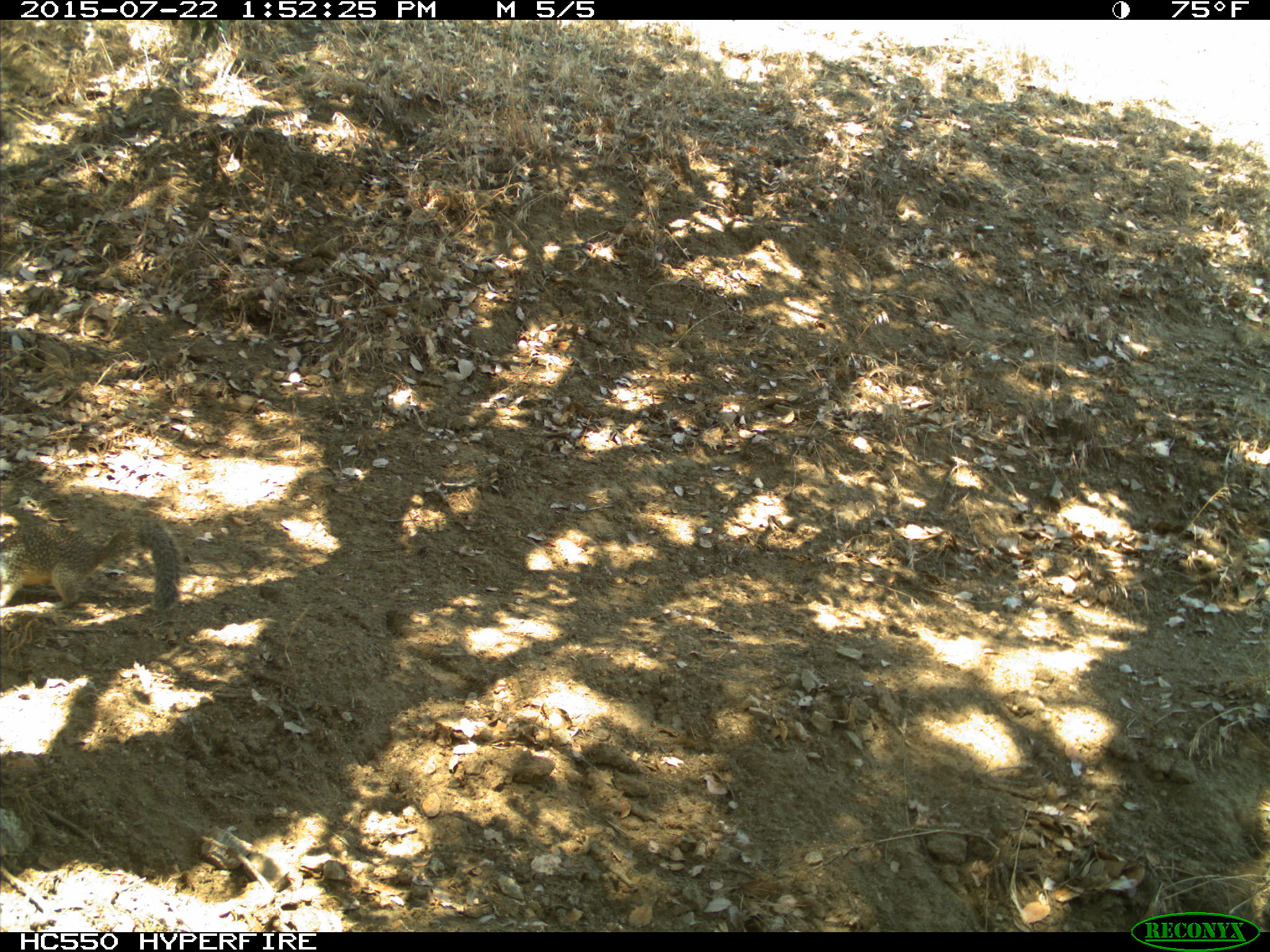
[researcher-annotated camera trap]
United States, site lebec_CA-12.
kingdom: Animalia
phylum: Chordata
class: Mammalia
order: Rodentia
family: Sciuridae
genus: Otospermophilus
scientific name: Otospermophilus beecheyi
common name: california ground squirrel